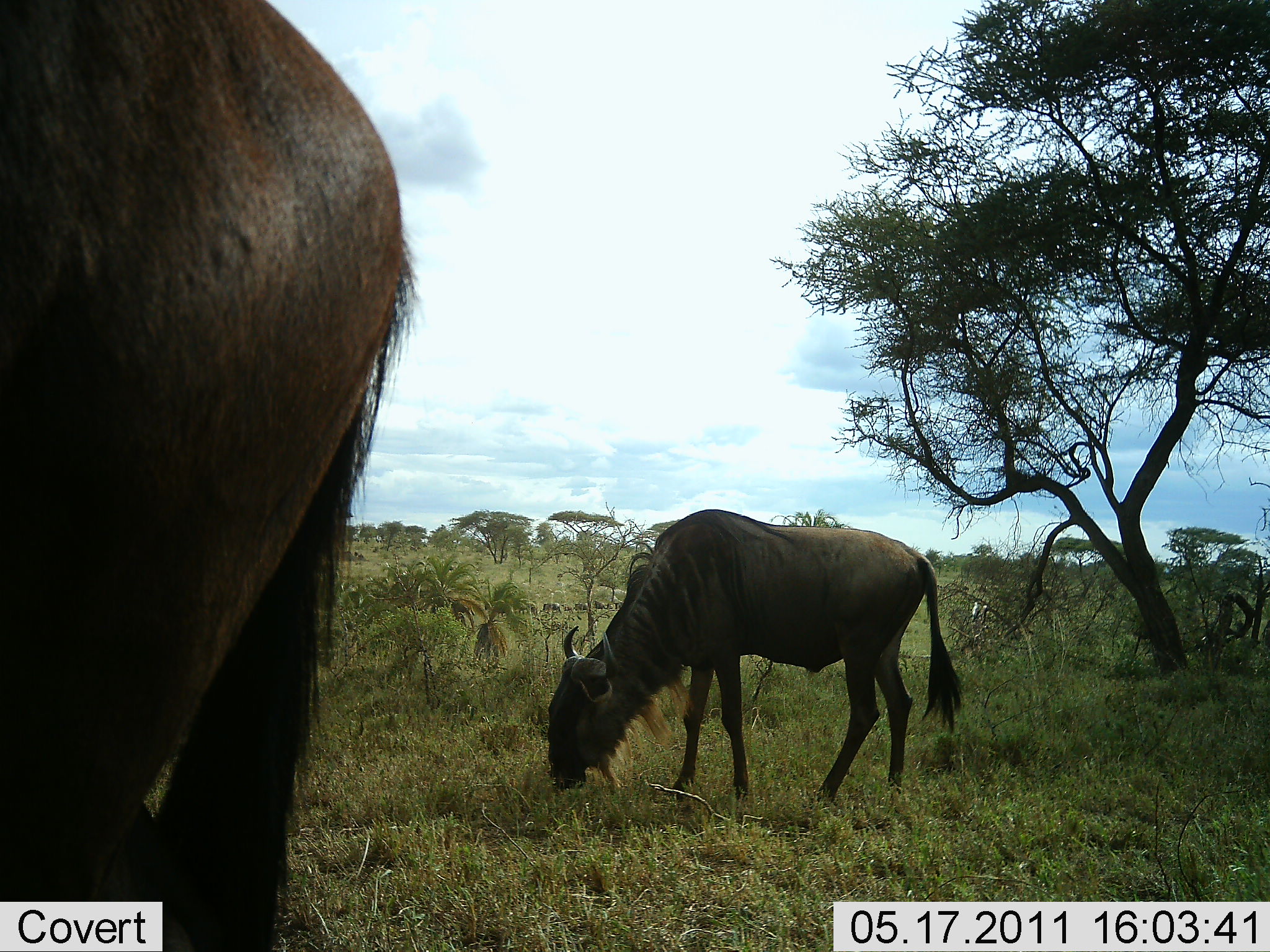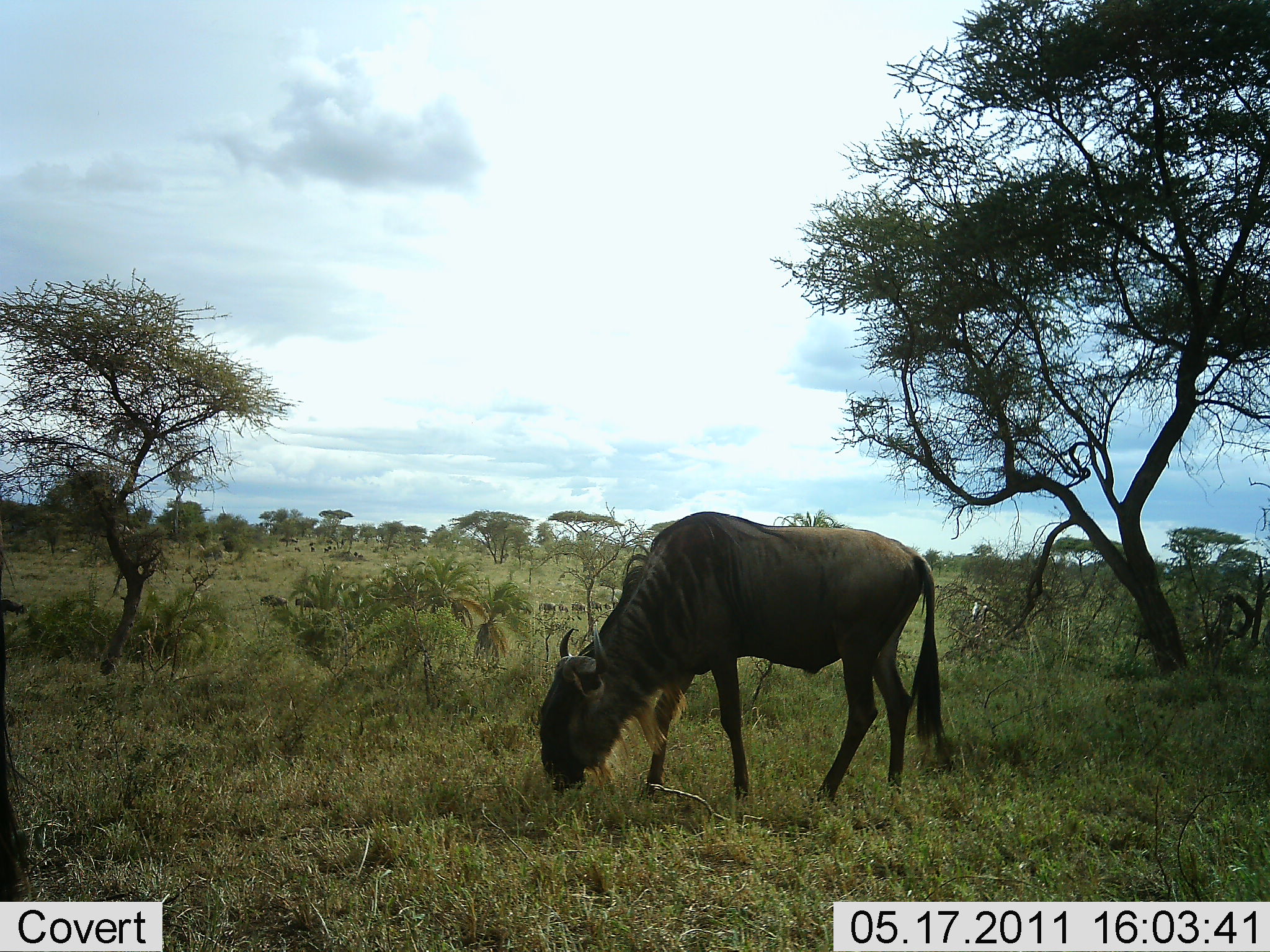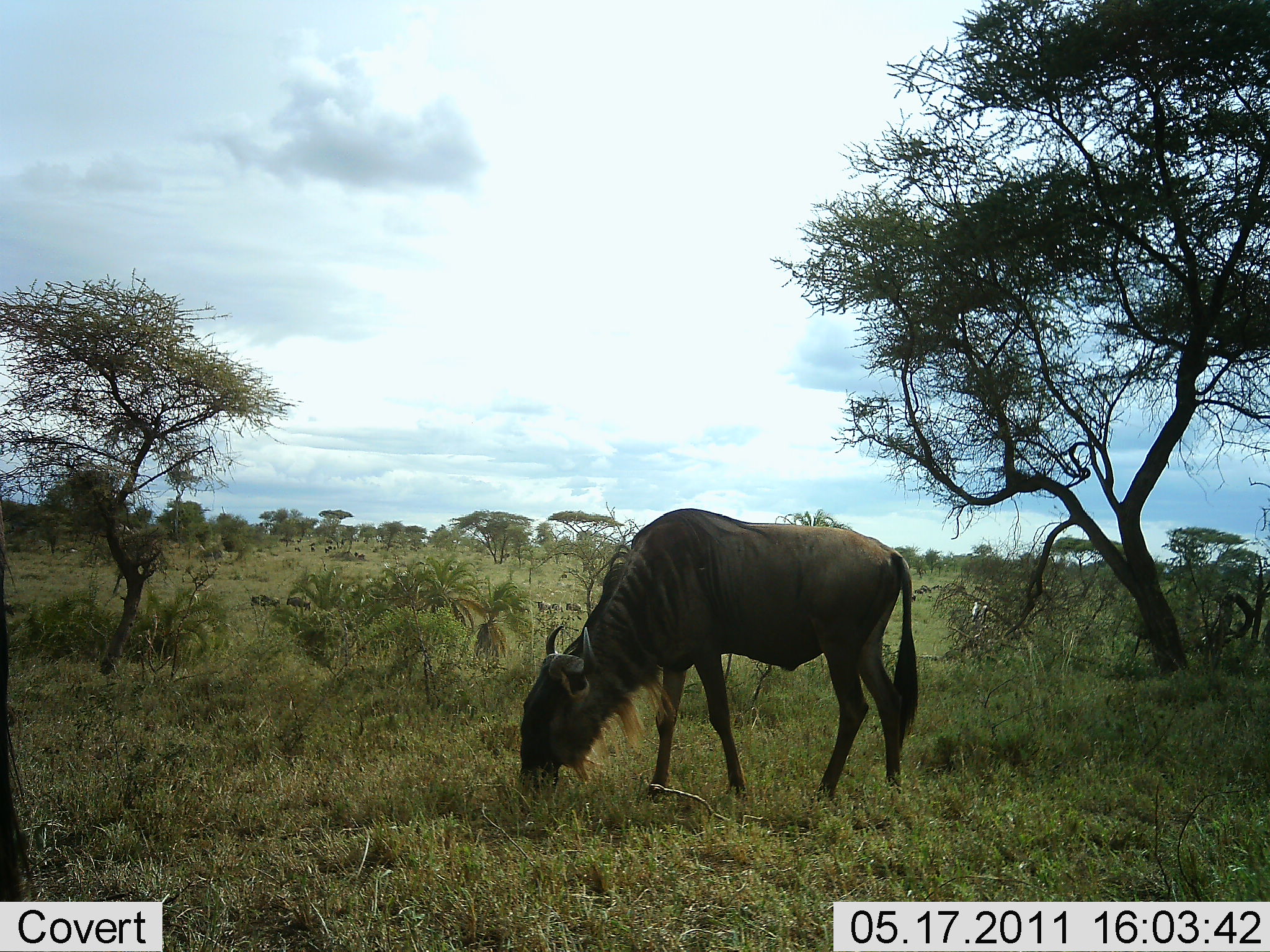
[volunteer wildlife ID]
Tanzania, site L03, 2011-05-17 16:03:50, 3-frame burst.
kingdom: Animalia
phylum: Chordata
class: Mammalia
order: Artiodactyla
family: Bovidae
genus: Connochaetes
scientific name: Connochaetes taurinus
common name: blue wildebeest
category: wildebeest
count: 2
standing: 0%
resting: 0%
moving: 36%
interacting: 0%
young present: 0%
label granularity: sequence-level